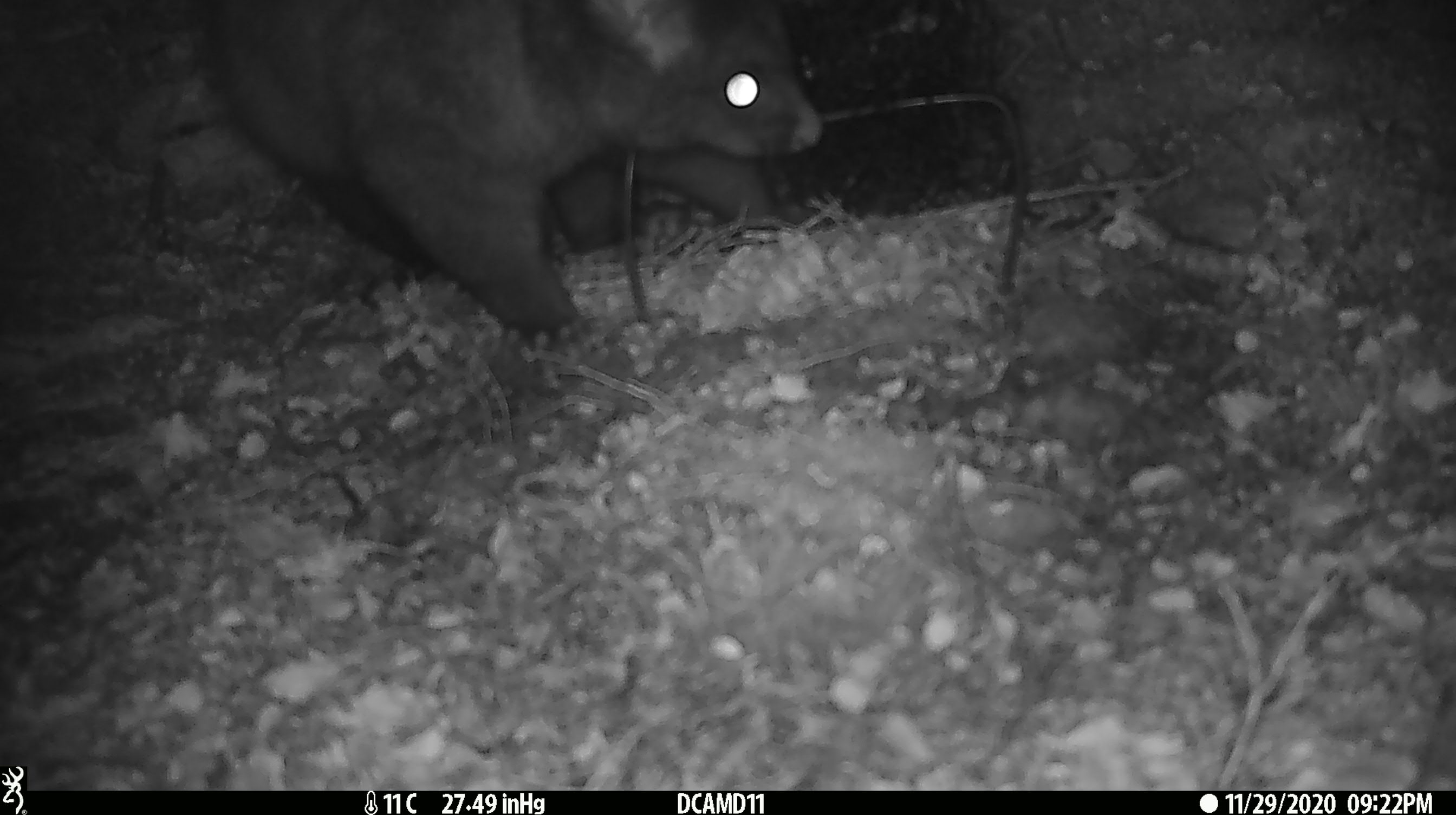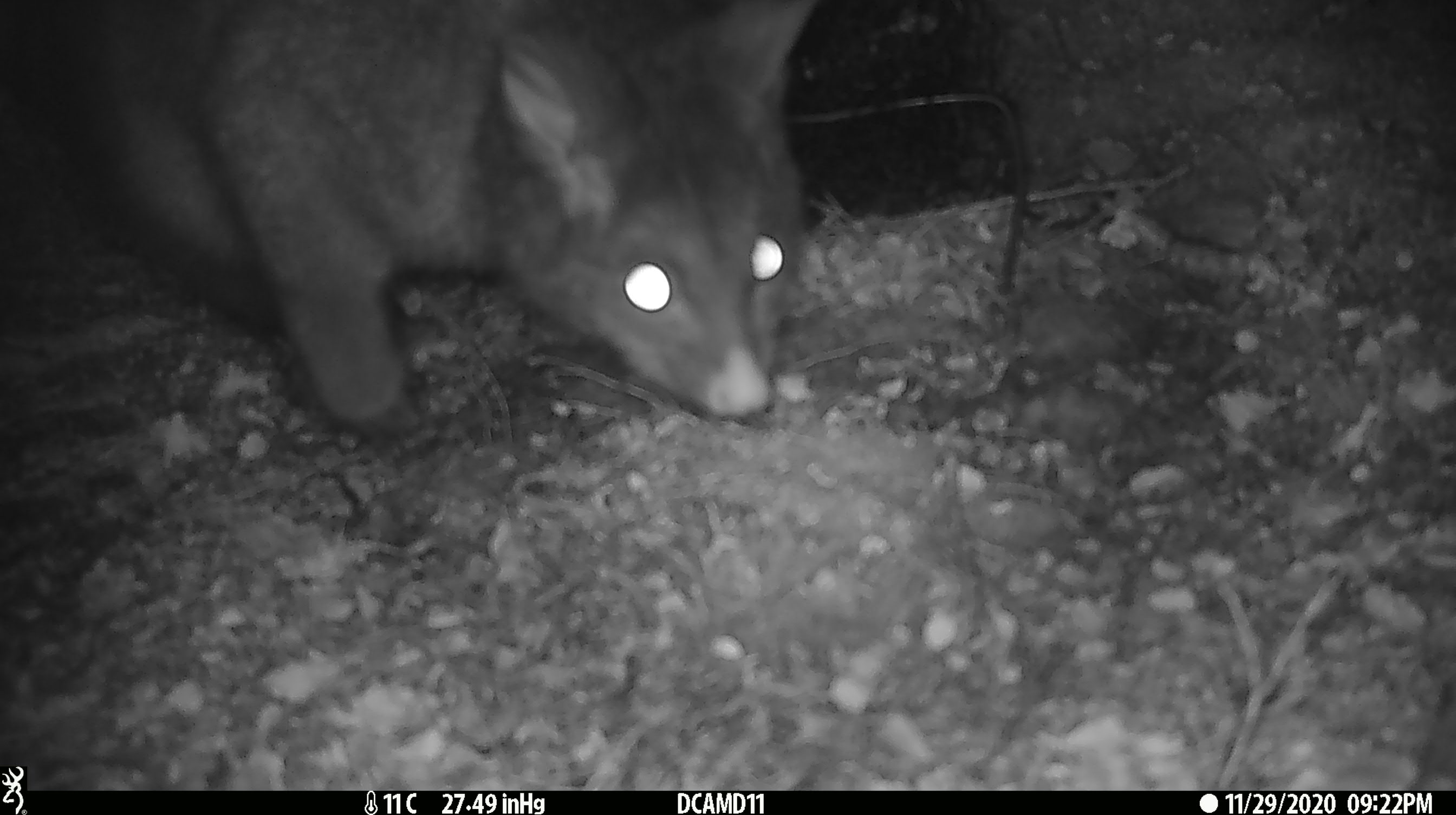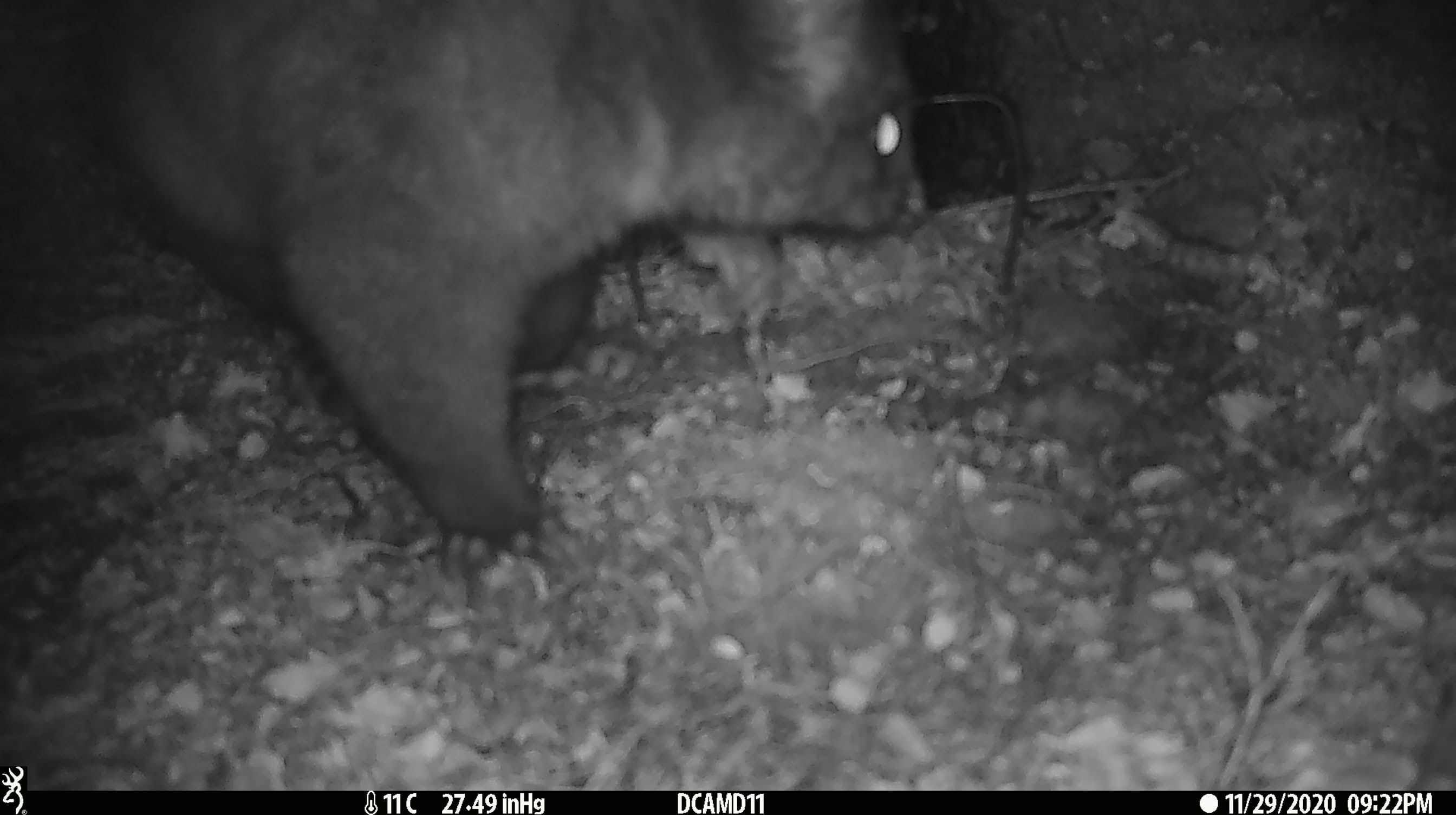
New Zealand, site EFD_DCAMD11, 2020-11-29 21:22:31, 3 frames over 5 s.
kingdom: Animalia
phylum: Chordata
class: Mammalia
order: Diprotodontia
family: Phalangeridae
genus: Trichosurus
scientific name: Trichosurus vulpecula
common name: common brushtail possum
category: possum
Possum (common brushtail possum) (Trichosurus vulpecula).